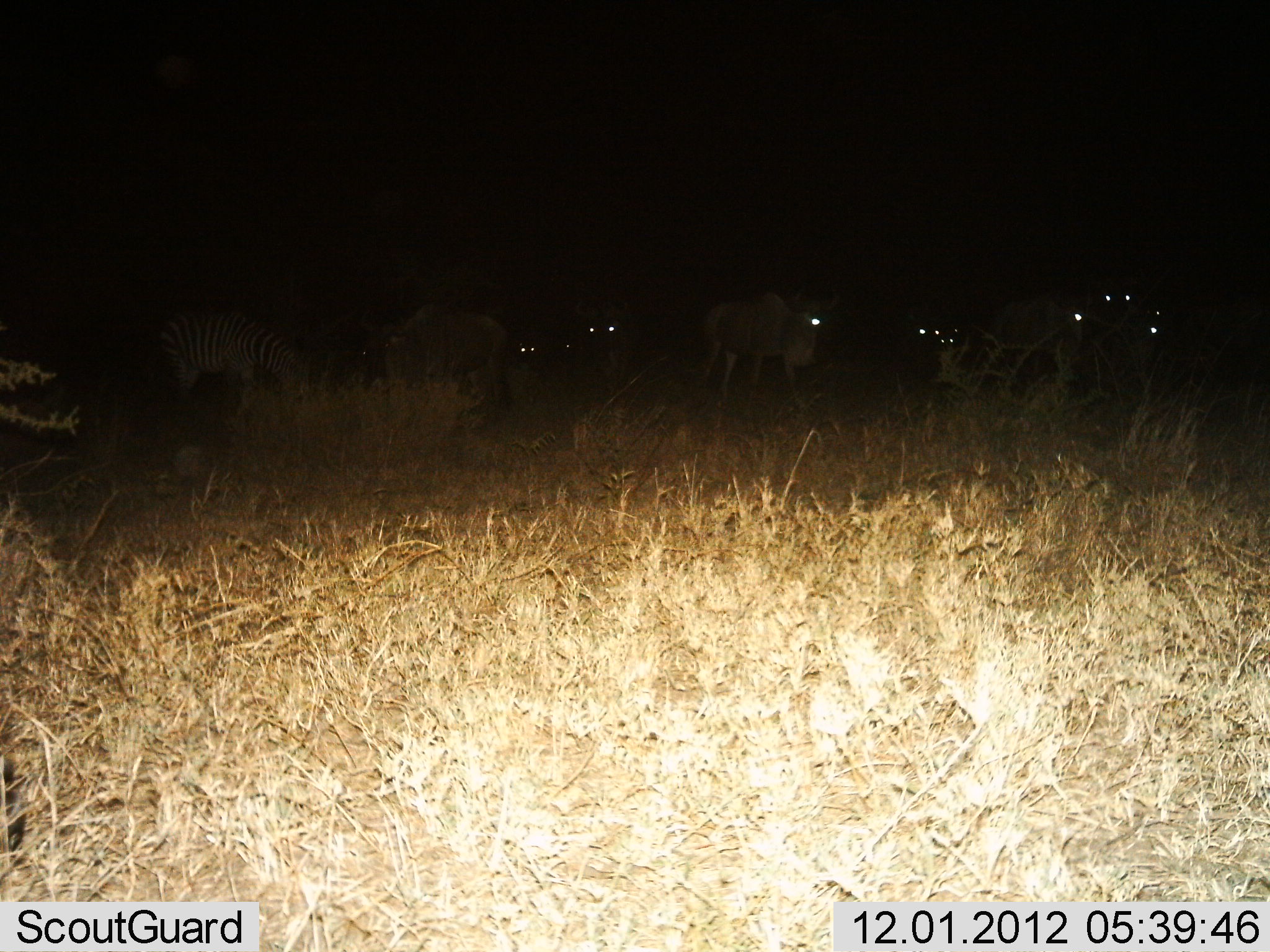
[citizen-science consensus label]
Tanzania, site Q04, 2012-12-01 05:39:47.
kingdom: Animalia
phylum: Chordata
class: Mammalia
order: Artiodactyla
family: Bovidae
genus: Connochaetes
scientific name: Connochaetes taurinus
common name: blue wildebeest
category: wildebeest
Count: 9.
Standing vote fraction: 91%.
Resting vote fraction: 9%.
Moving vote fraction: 9%.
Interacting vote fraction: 0%.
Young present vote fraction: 0%.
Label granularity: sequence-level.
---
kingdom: Animalia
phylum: Chordata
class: Mammalia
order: Perissodactyla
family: Equidae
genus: Equus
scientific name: Equus quagga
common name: plains zebra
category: zebra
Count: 1.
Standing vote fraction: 42%.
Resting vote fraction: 8%.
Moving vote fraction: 0%.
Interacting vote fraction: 0%.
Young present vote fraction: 0%.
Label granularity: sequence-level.